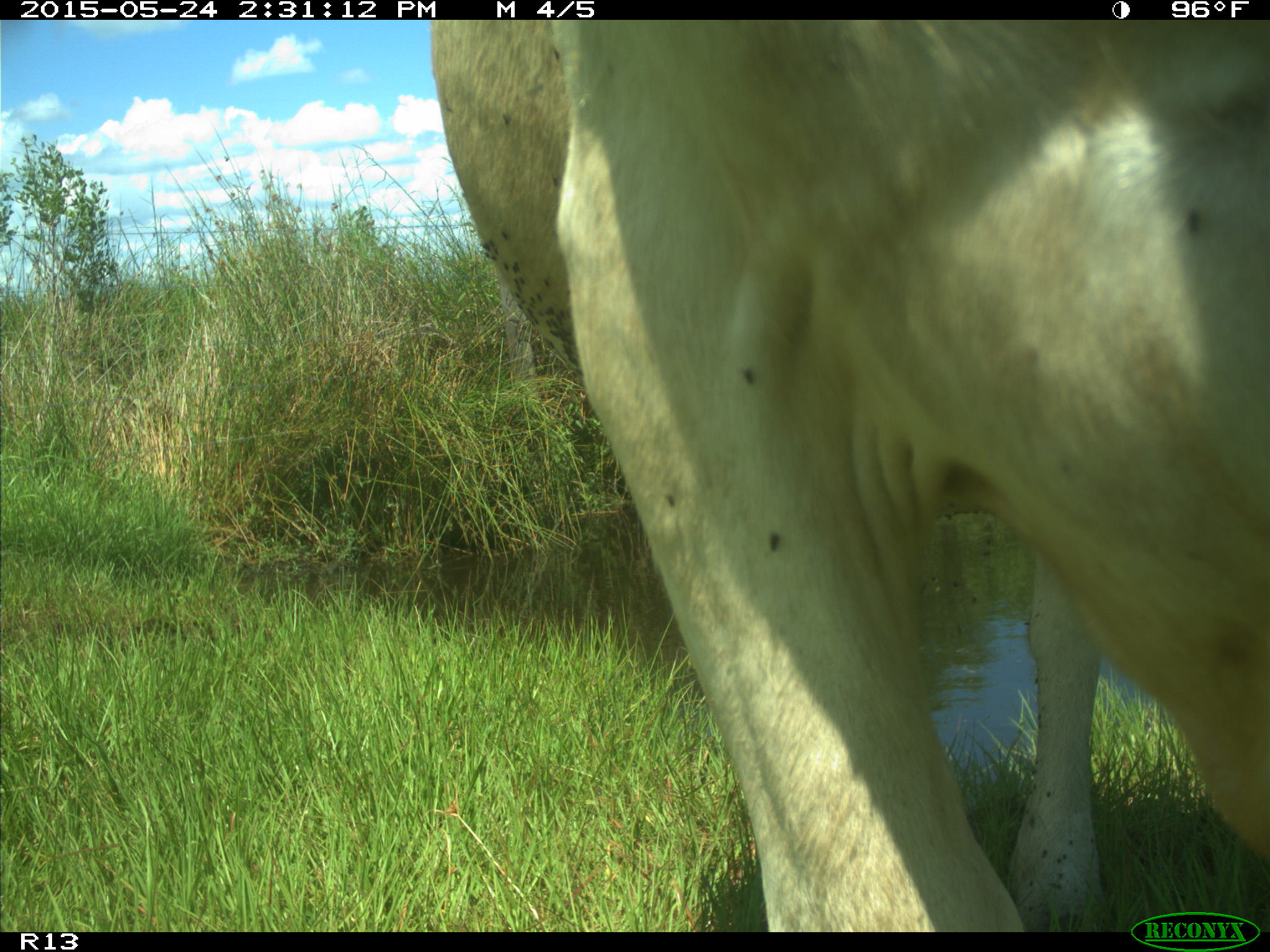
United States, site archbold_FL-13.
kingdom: Animalia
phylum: Chordata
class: Mammalia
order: Artiodactyla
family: Bovidae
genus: Bos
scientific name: Bos taurus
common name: domestic cow